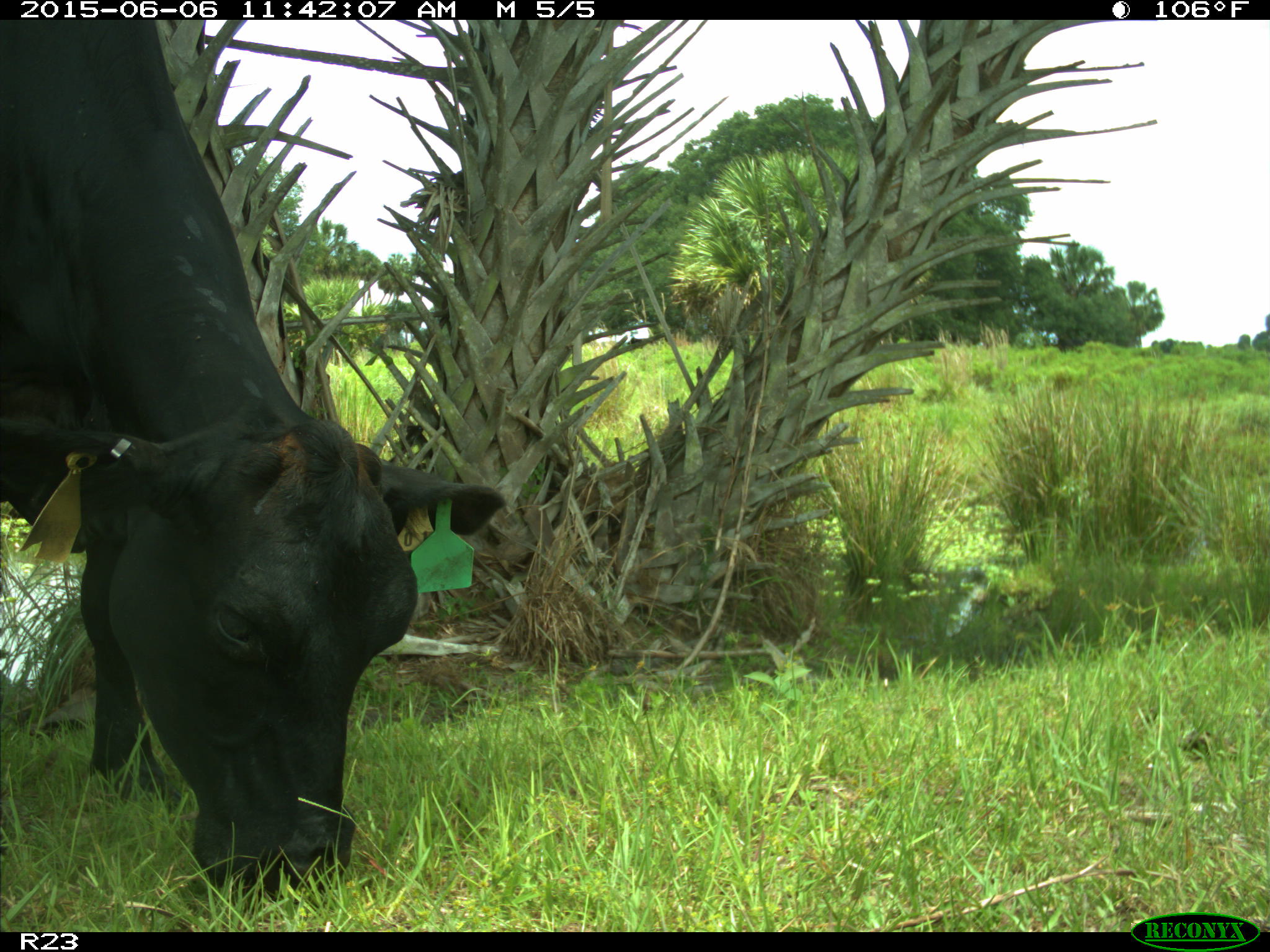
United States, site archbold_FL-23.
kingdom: Animalia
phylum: Chordata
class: Mammalia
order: Artiodactyla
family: Bovidae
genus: Bos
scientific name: Bos taurus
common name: domestic cow